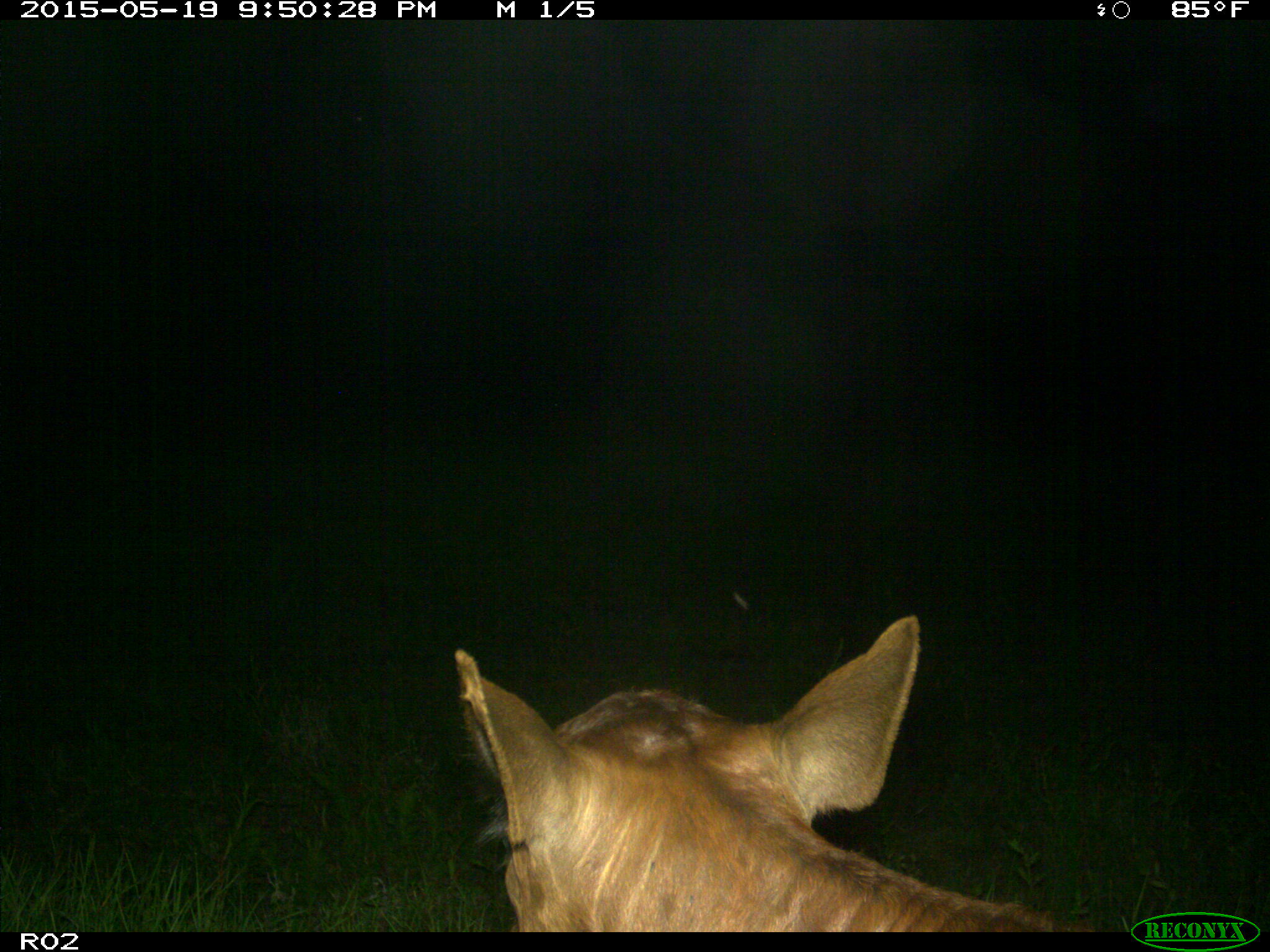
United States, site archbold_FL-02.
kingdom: Animalia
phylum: Chordata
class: Mammalia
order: Artiodactyla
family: Bovidae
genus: Bos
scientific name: Bos taurus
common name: domestic cow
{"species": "Bos taurus (domestic cow)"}